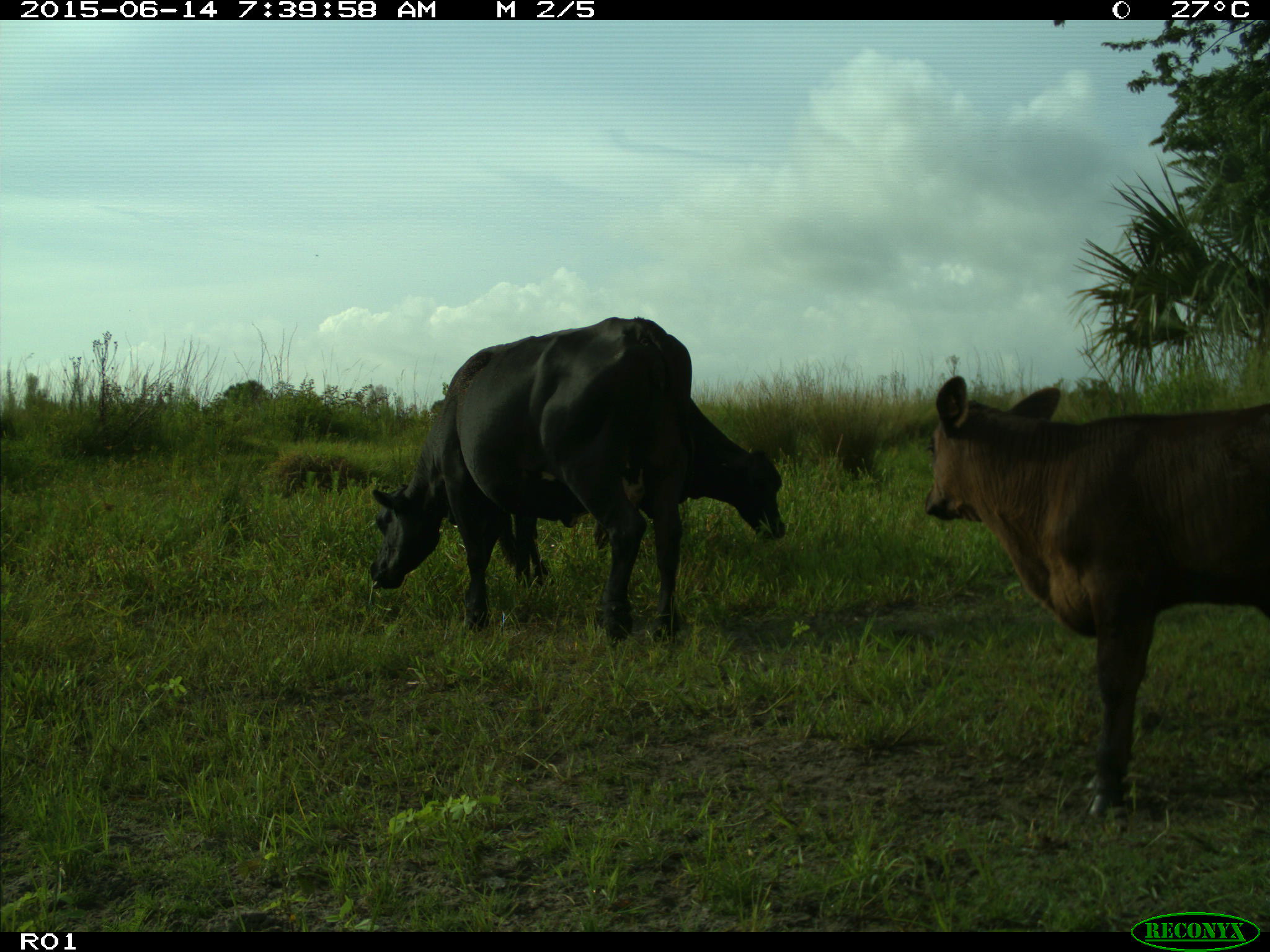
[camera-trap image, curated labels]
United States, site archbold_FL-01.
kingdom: Animalia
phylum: Chordata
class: Mammalia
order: Artiodactyla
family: Bovidae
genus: Bos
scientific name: Bos taurus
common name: domestic cow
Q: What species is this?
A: Bos taurus (domestic cow).